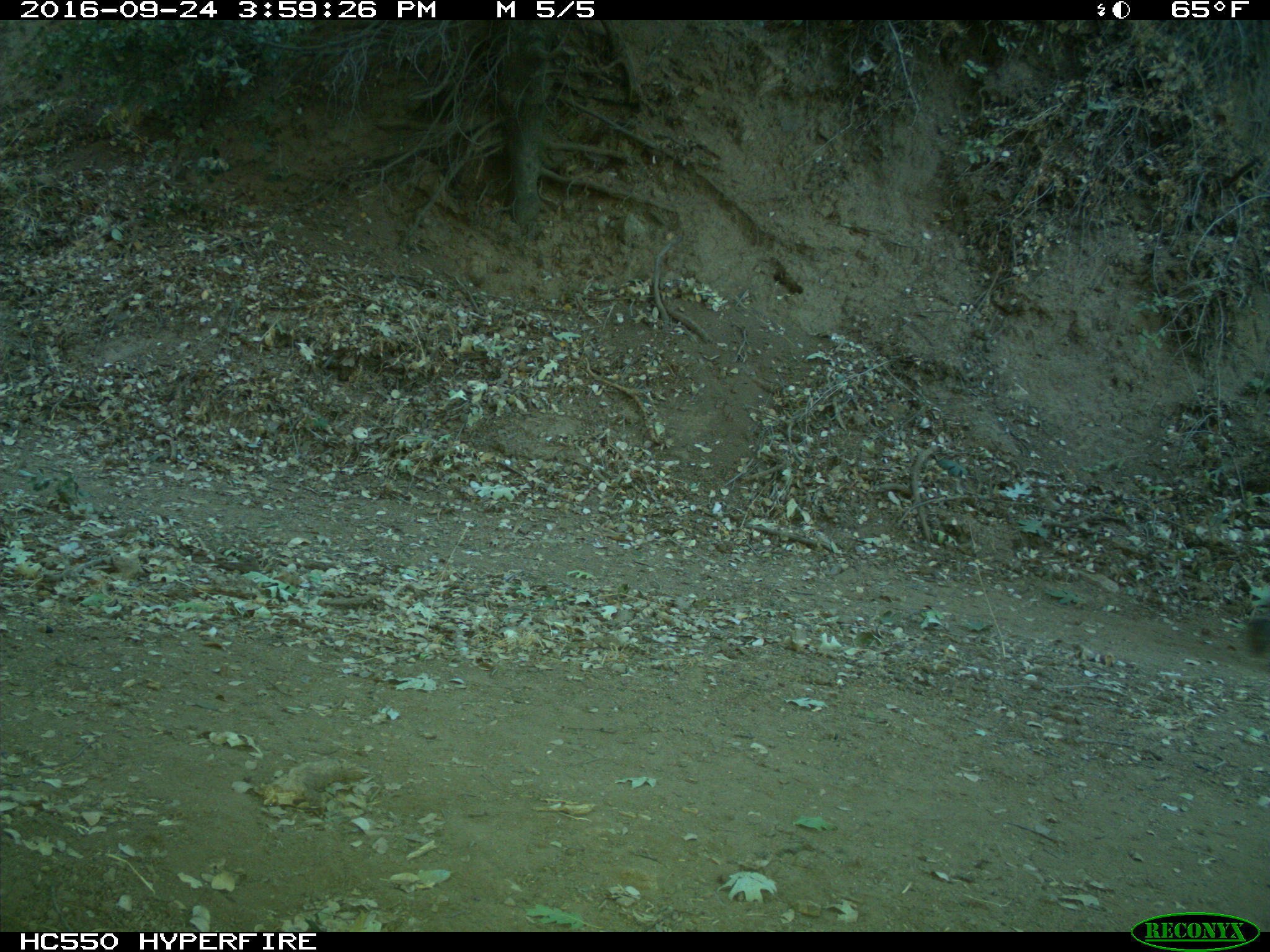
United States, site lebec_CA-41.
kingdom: Animalia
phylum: Chordata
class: Mammalia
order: Artiodactyla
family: Bovidae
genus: Bos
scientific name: Bos taurus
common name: domestic cow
Bos taurus (domestic cow).